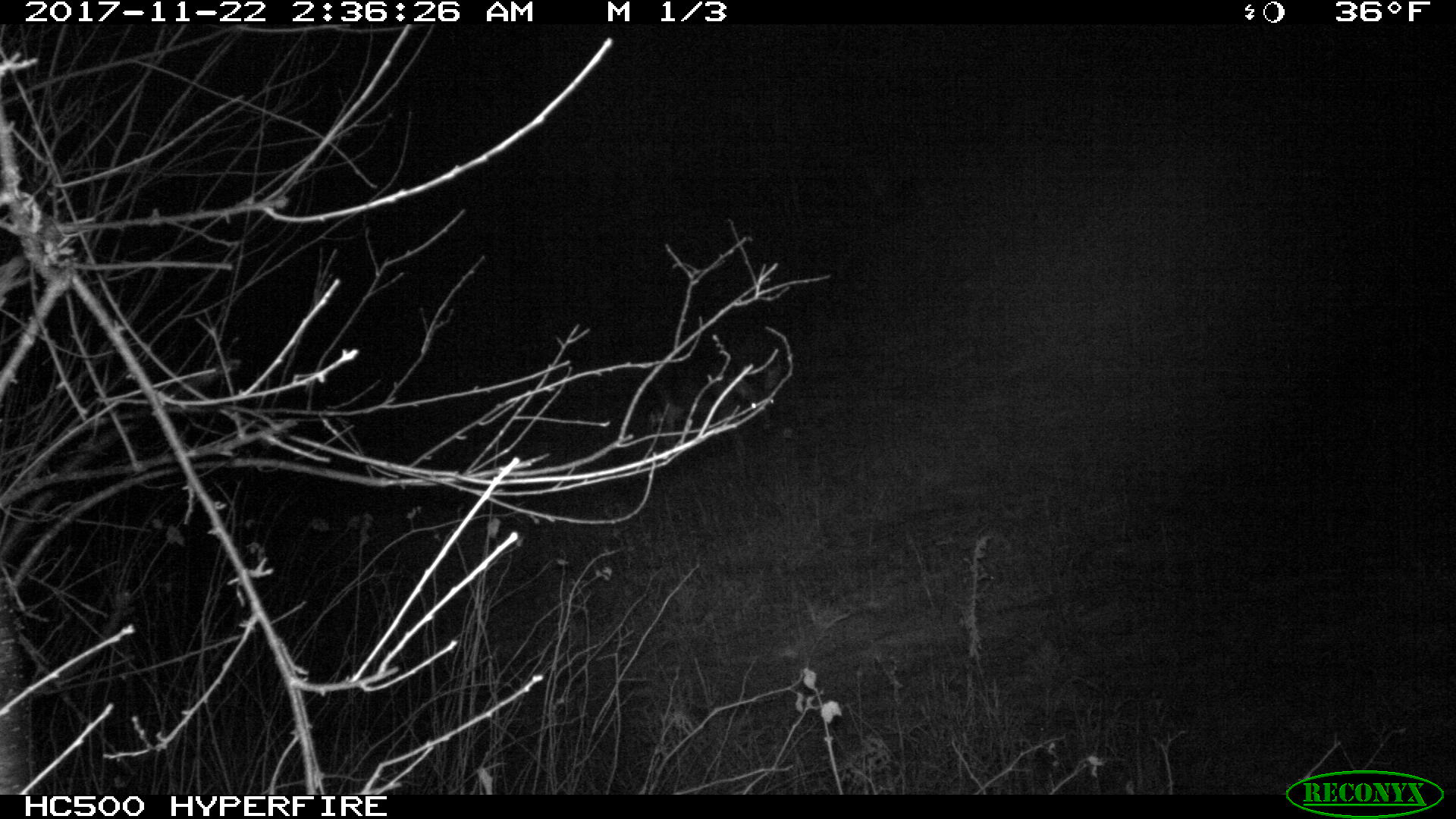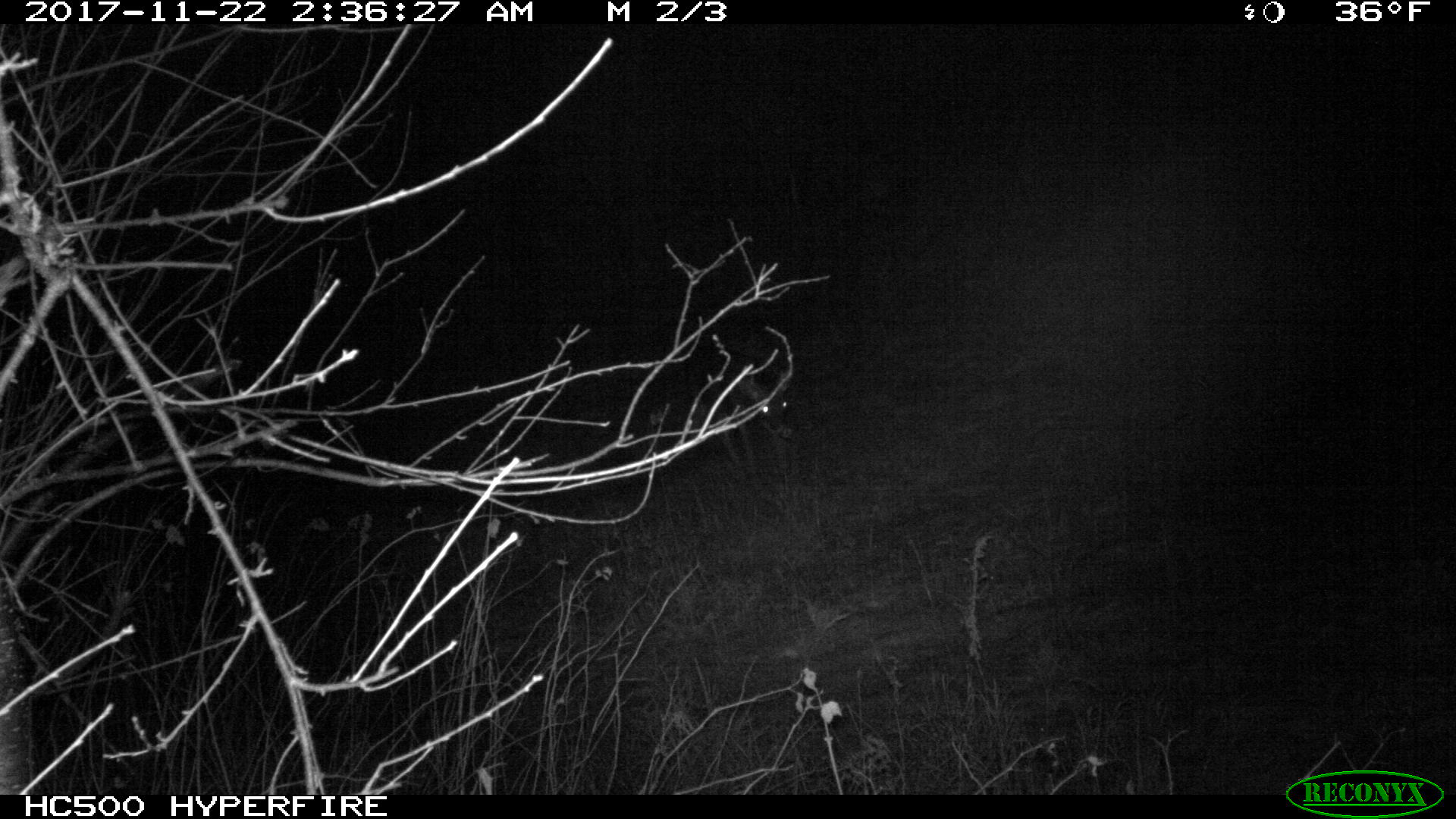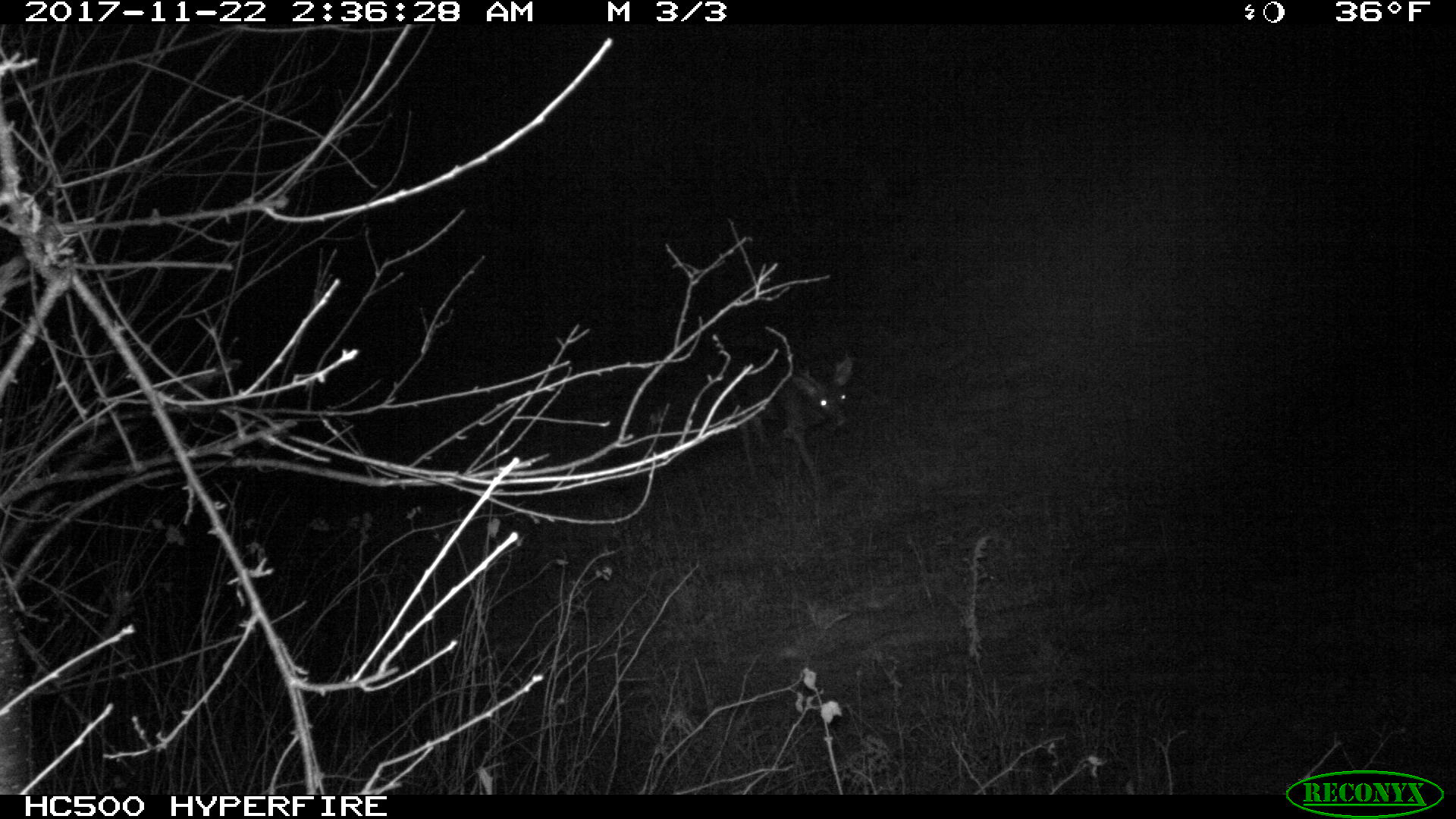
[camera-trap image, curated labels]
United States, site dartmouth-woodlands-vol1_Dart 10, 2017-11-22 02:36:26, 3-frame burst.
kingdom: Animalia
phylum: Chordata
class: Mammalia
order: Artiodactyla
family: Cervidae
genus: Odocoileus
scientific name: Odocoileus virginianus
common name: white-tailed deer